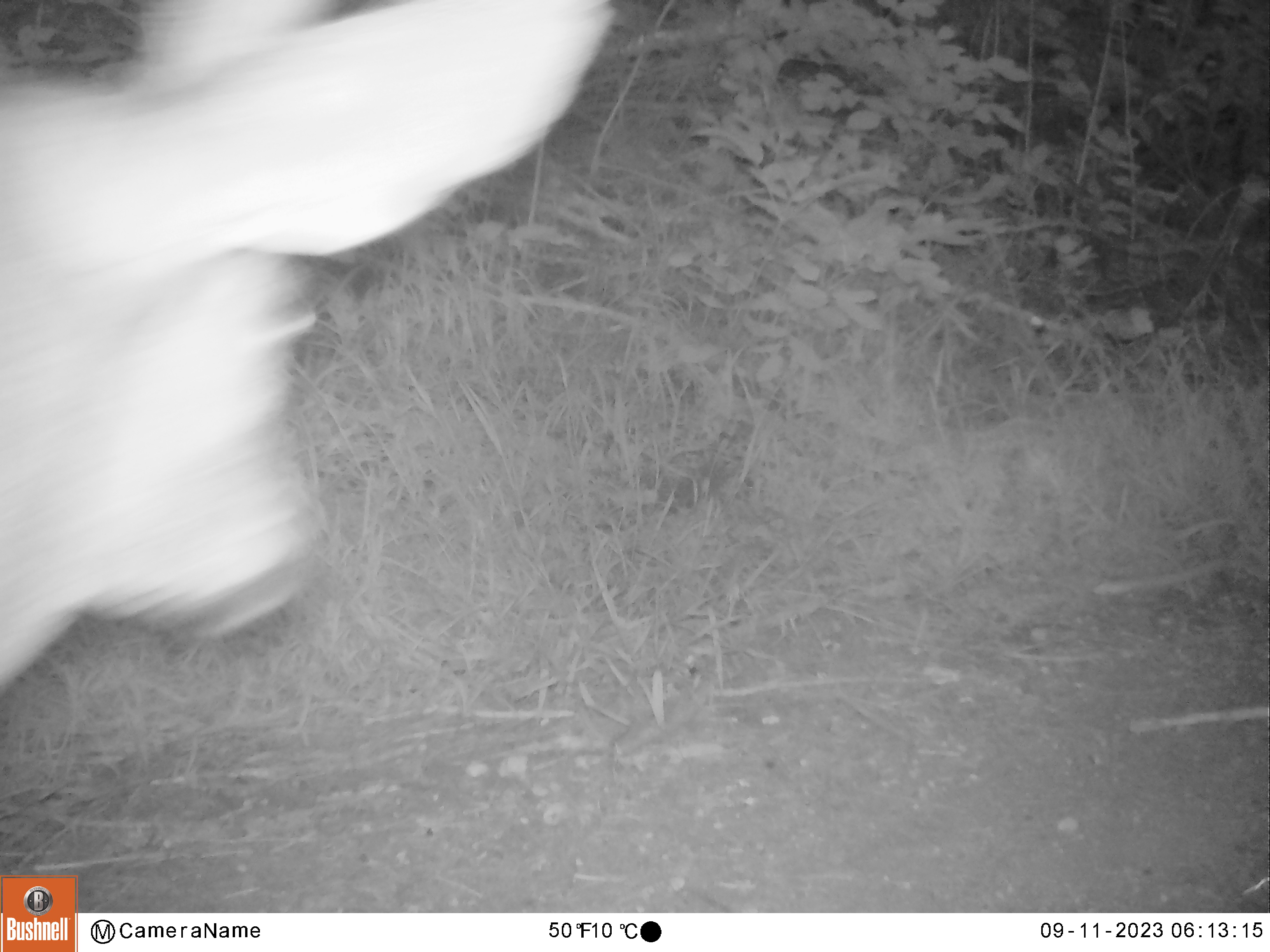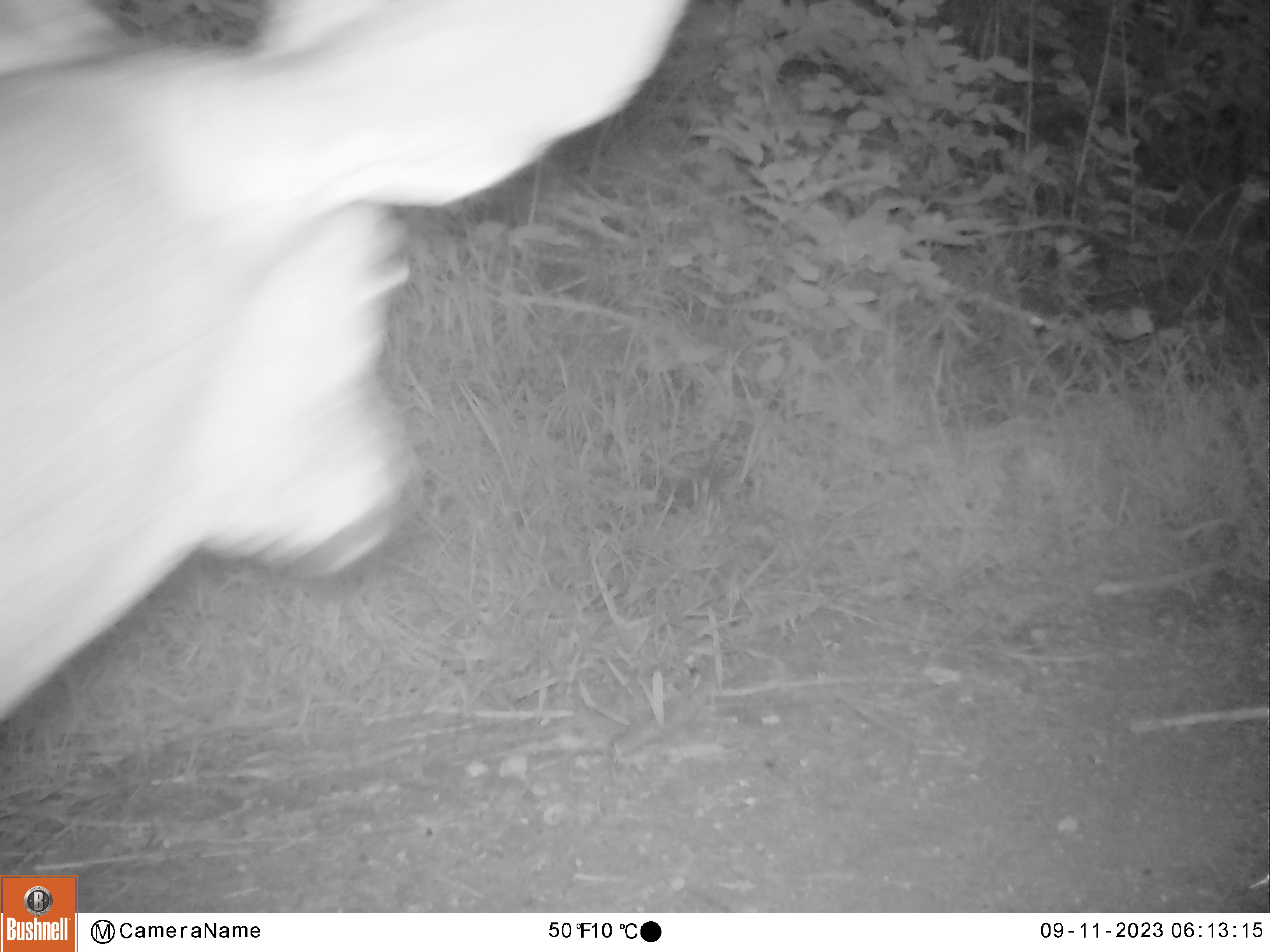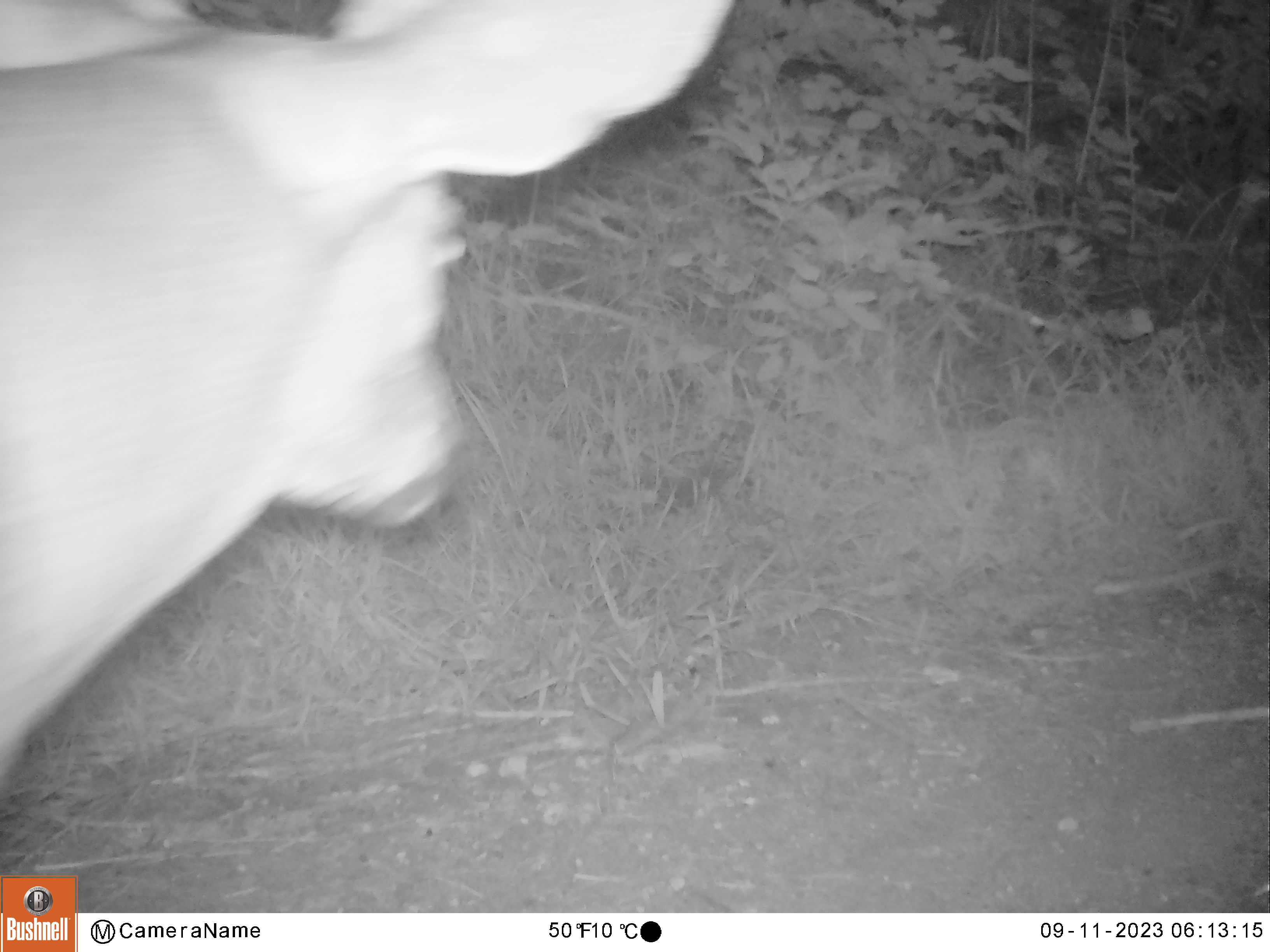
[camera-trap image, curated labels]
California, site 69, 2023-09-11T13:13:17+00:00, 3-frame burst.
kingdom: Animalia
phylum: Chordata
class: Mammalia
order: Artiodactyla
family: Cervidae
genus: Odocoileus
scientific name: Odocoileus hemionus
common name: mule deer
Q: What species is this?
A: Mule deer (Odocoileus hemionus).